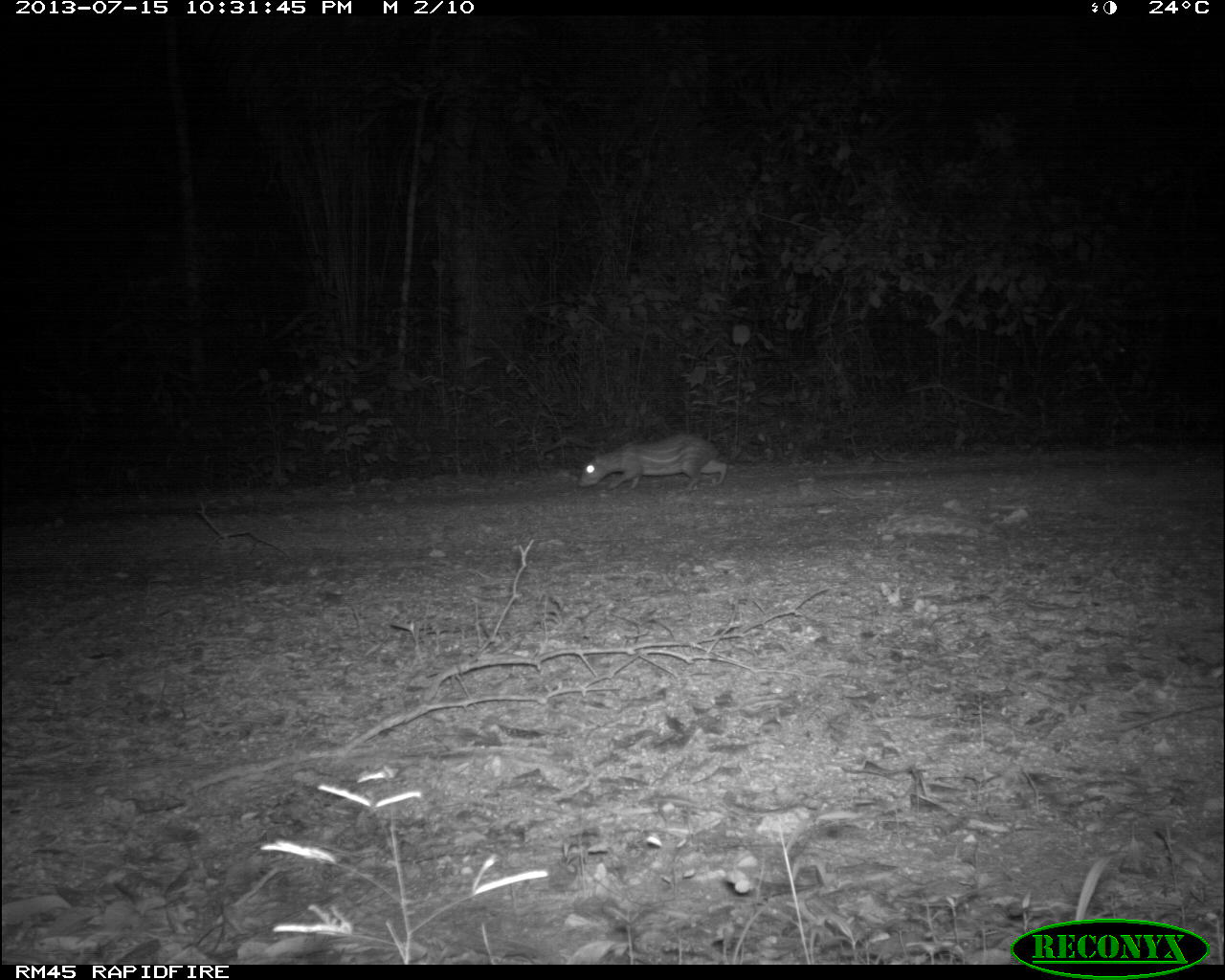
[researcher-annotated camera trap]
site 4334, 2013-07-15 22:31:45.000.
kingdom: Animalia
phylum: Chordata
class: Mammalia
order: Rodentia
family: Cuniculidae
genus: Cuniculus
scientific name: Cuniculus paca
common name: lowland paca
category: agouti paca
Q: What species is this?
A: Agouti paca (lowland paca) (Cuniculus paca).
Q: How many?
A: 1.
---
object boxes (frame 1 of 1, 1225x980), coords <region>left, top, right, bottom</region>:
agouti paca: <region>576, 433, 727, 493</region>